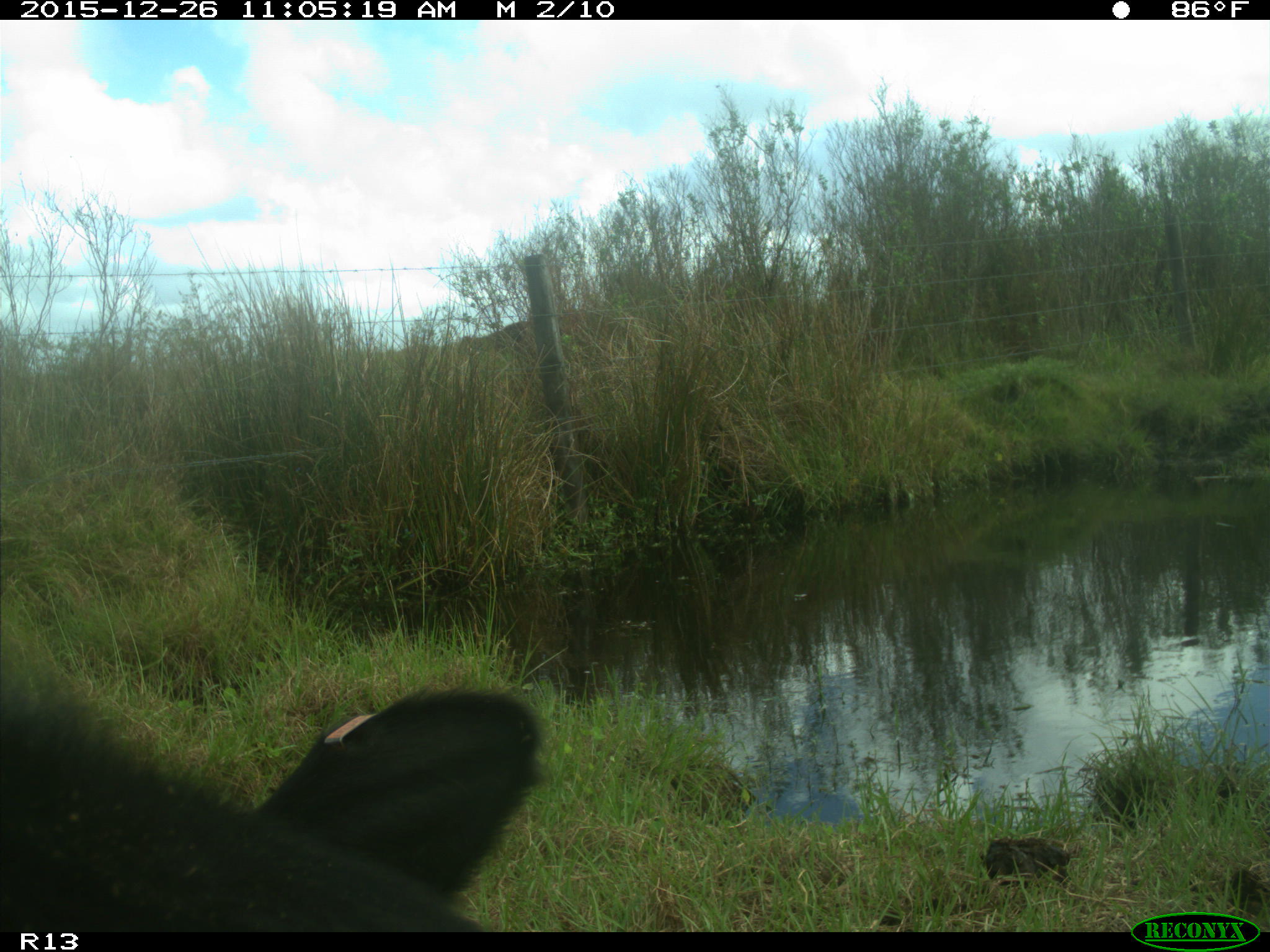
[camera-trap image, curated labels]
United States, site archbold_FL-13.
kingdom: Animalia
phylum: Chordata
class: Mammalia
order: Artiodactyla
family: Bovidae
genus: Bos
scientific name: Bos taurus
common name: domestic cow